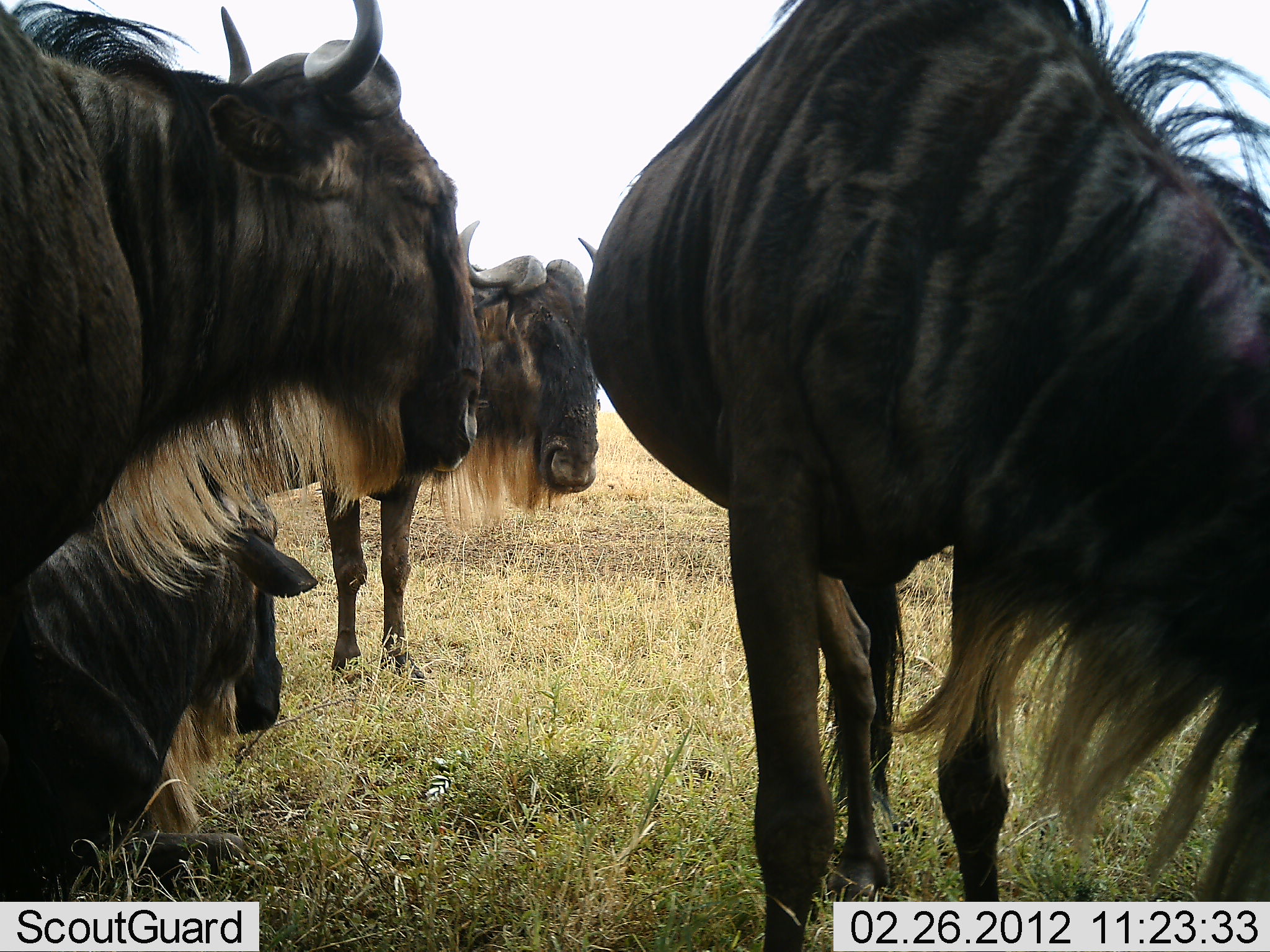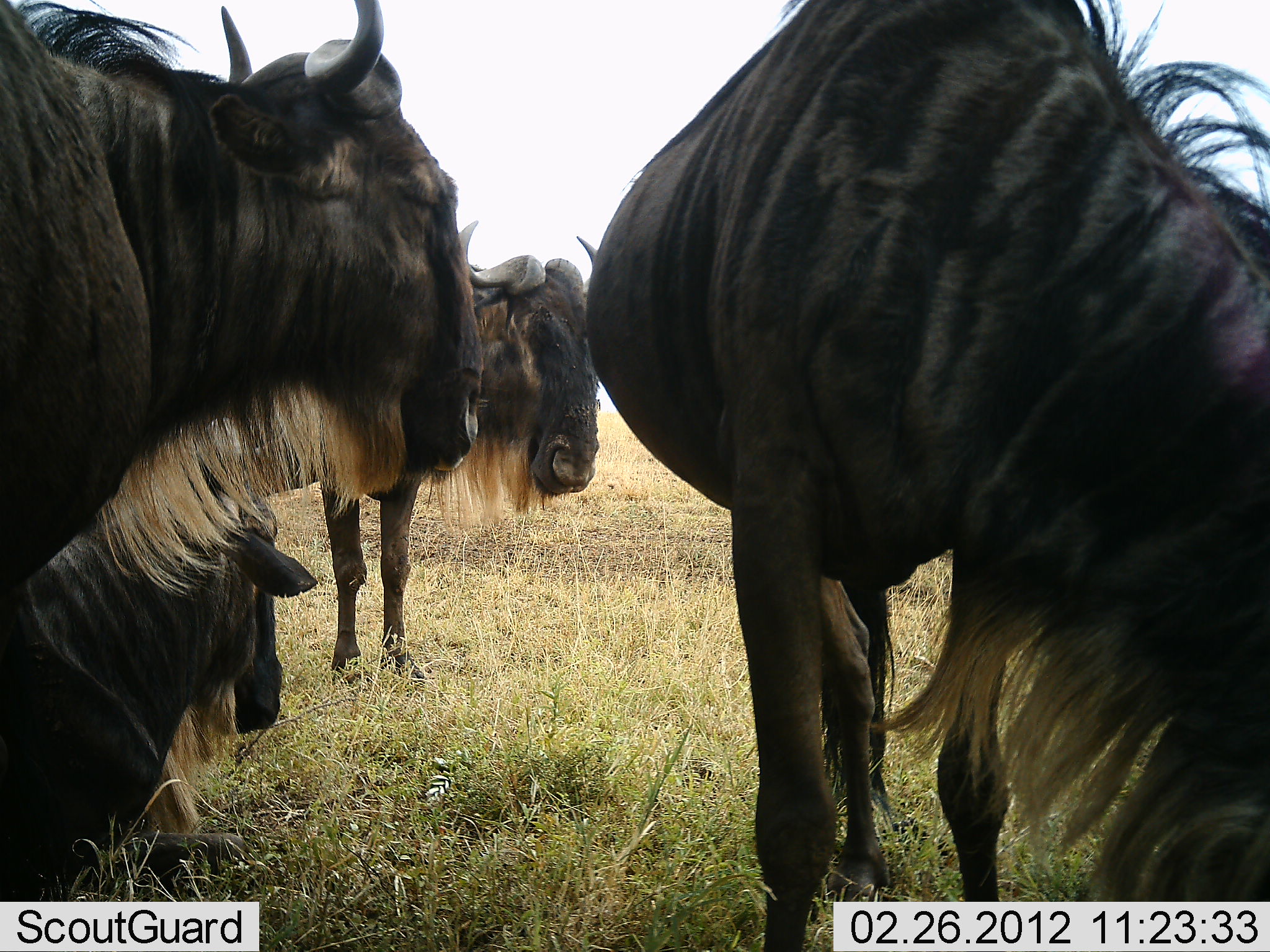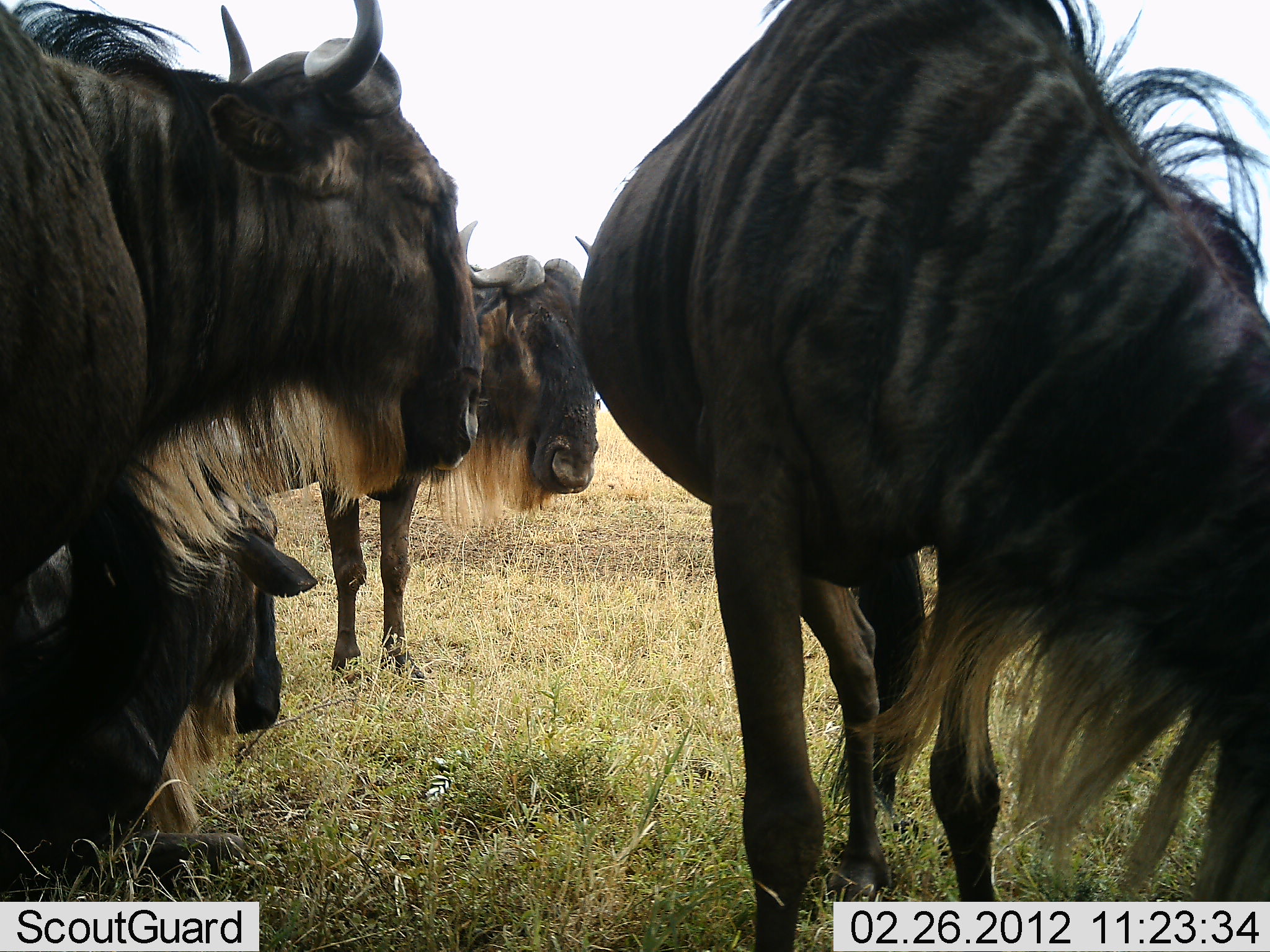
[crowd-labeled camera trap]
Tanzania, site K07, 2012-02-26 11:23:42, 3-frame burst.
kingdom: Animalia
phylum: Chordata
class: Mammalia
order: Artiodactyla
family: Bovidae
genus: Connochaetes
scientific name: Connochaetes taurinus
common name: blue wildebeest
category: wildebeest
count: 4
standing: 80%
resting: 90%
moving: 3%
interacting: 7%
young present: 0%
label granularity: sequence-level